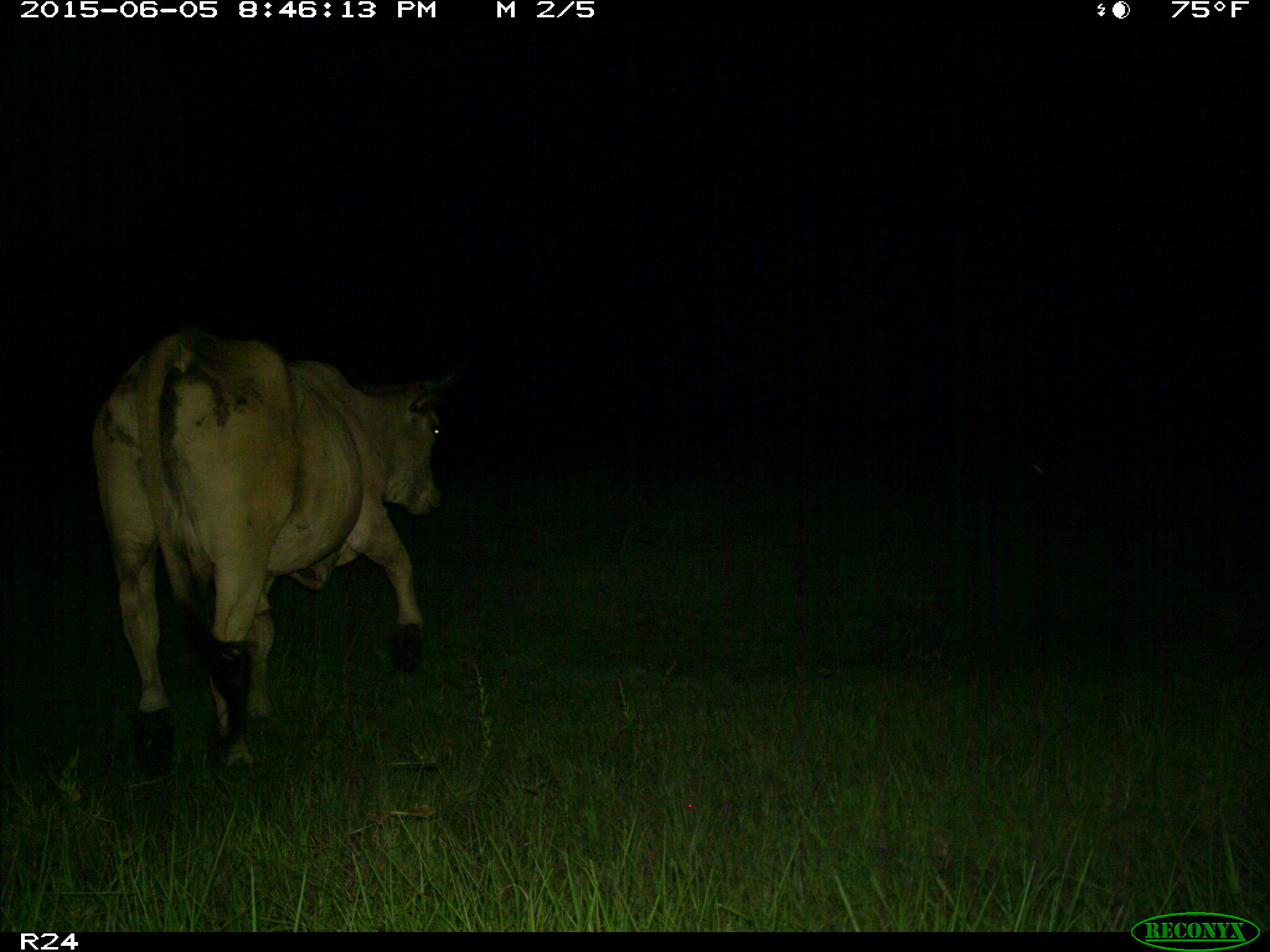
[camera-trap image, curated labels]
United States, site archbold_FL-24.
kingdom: Animalia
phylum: Chordata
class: Mammalia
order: Artiodactyla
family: Bovidae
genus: Bos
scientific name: Bos taurus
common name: domestic cow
Bos taurus (domestic cow).